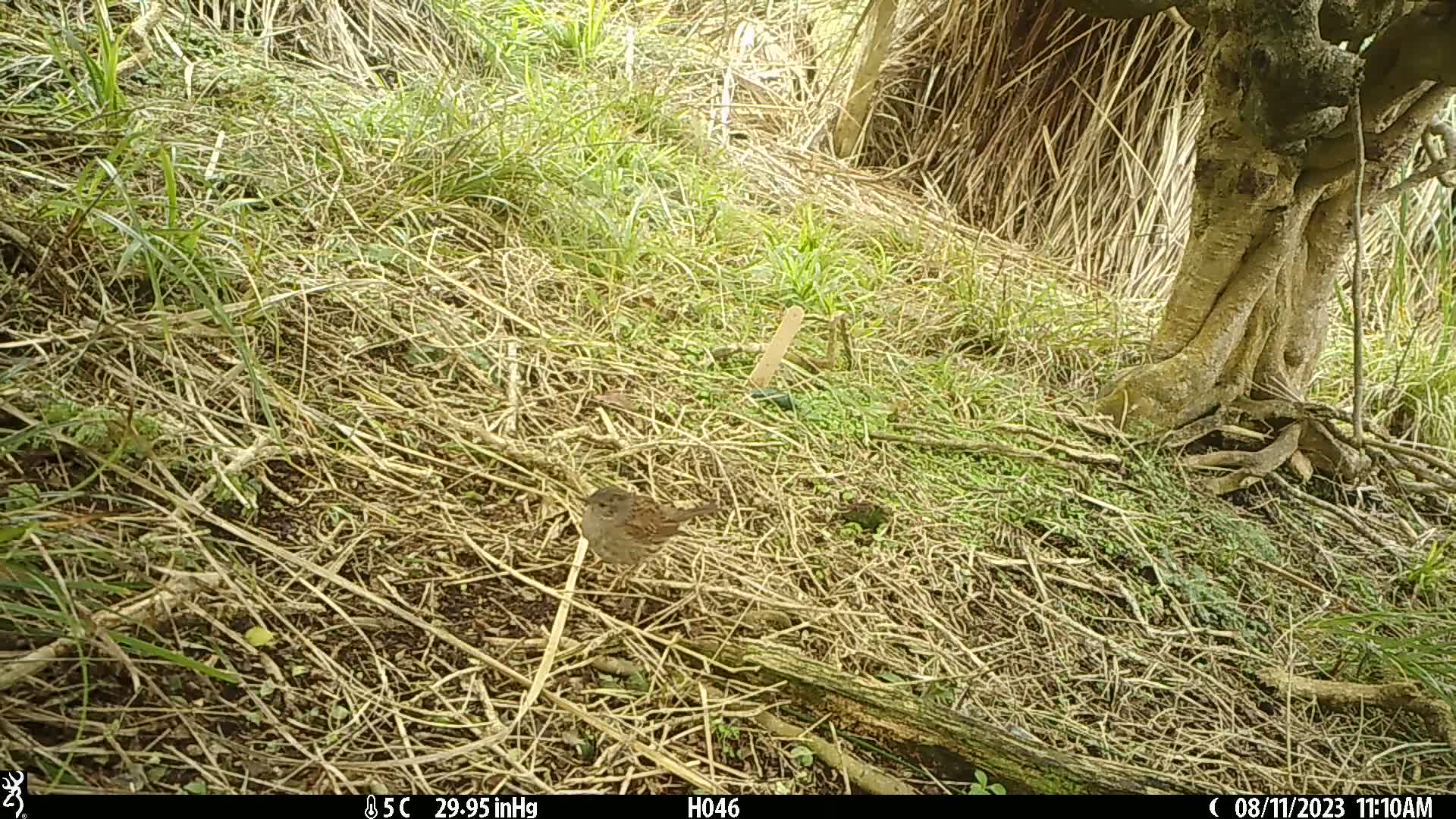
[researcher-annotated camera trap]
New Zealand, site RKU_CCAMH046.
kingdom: Animalia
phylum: Chordata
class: Aves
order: Passeriformes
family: Prunellidae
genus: Prunella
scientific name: Prunella modularis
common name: dunnock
Dunnock (Prunella modularis).